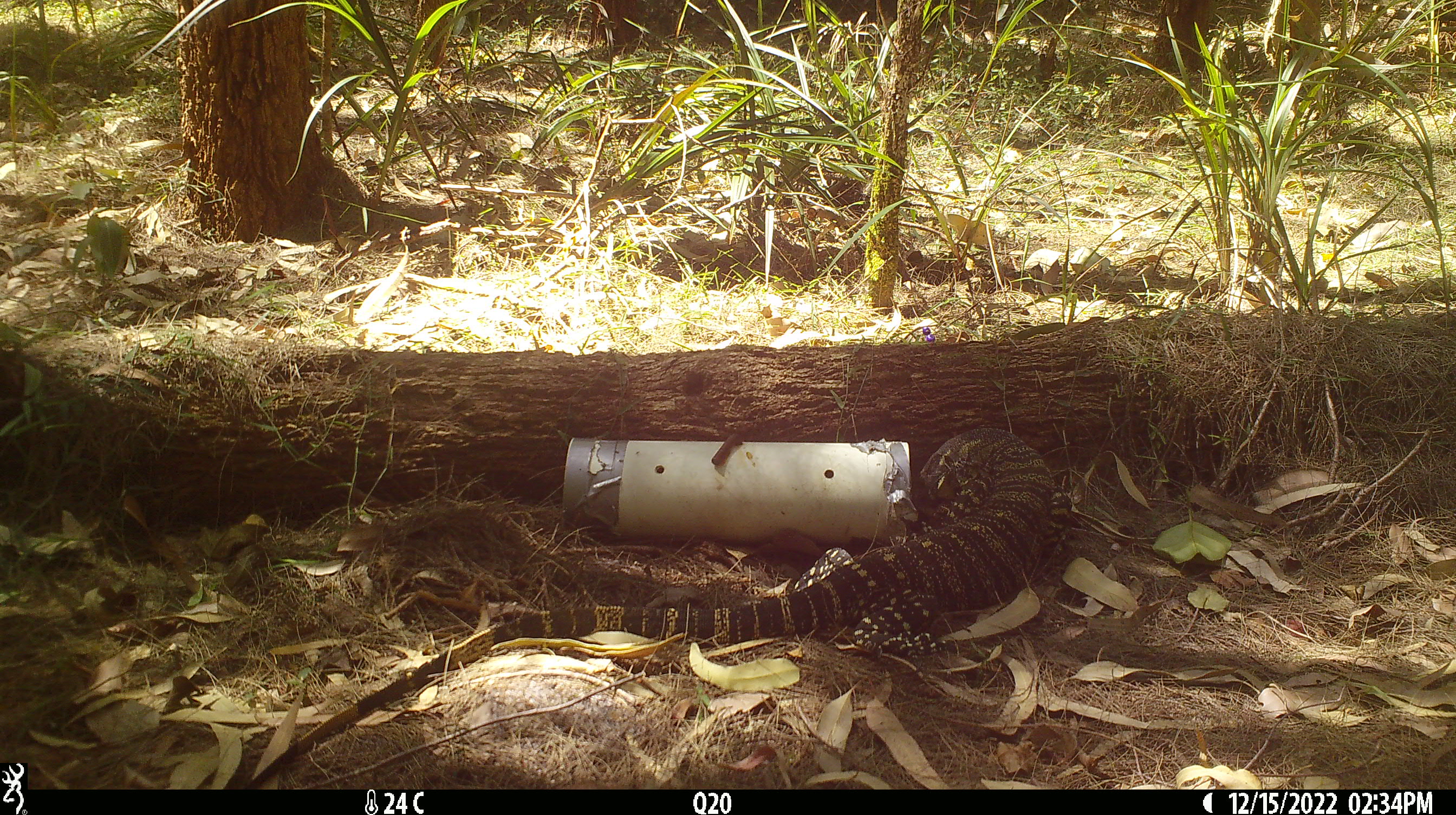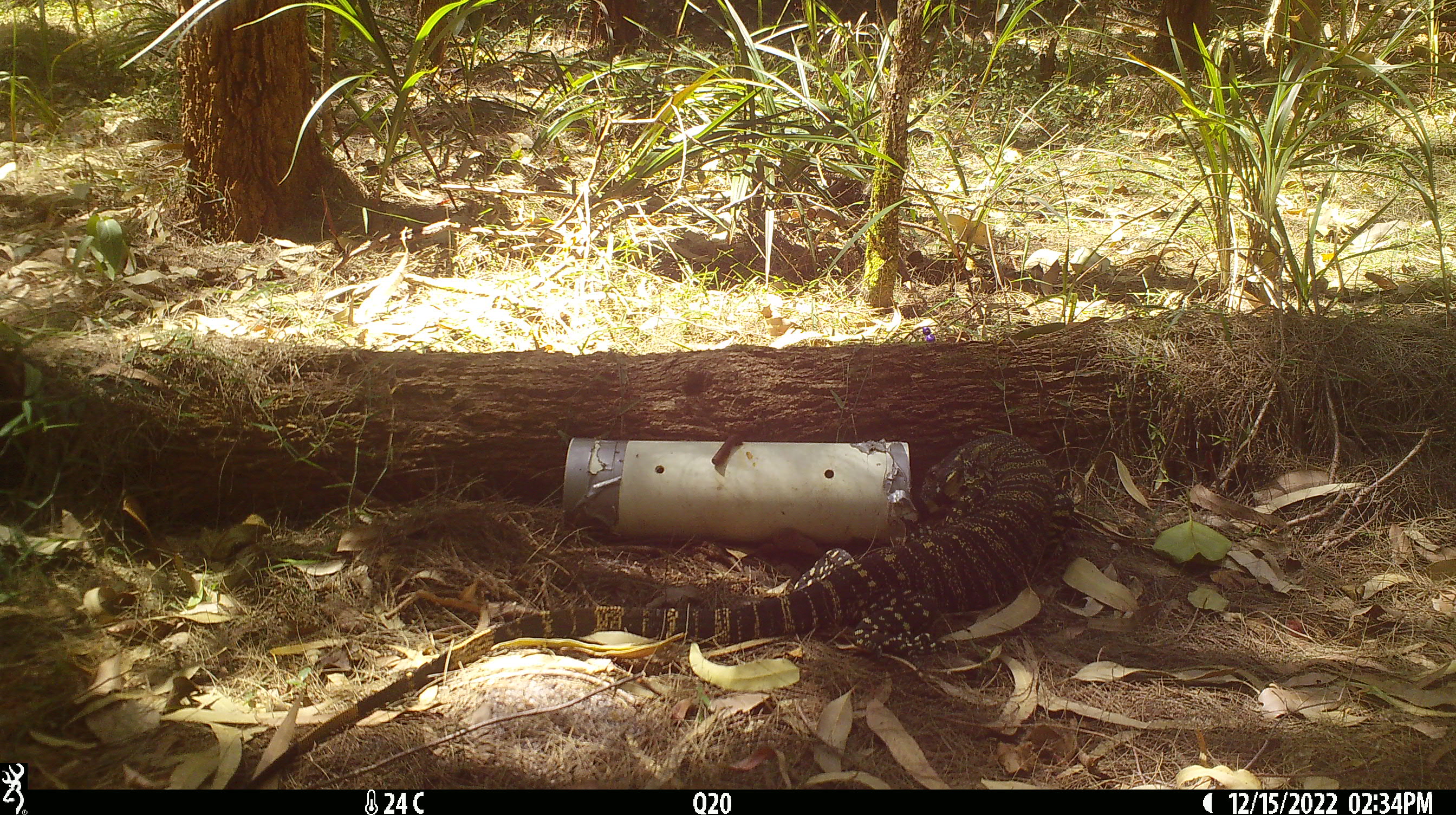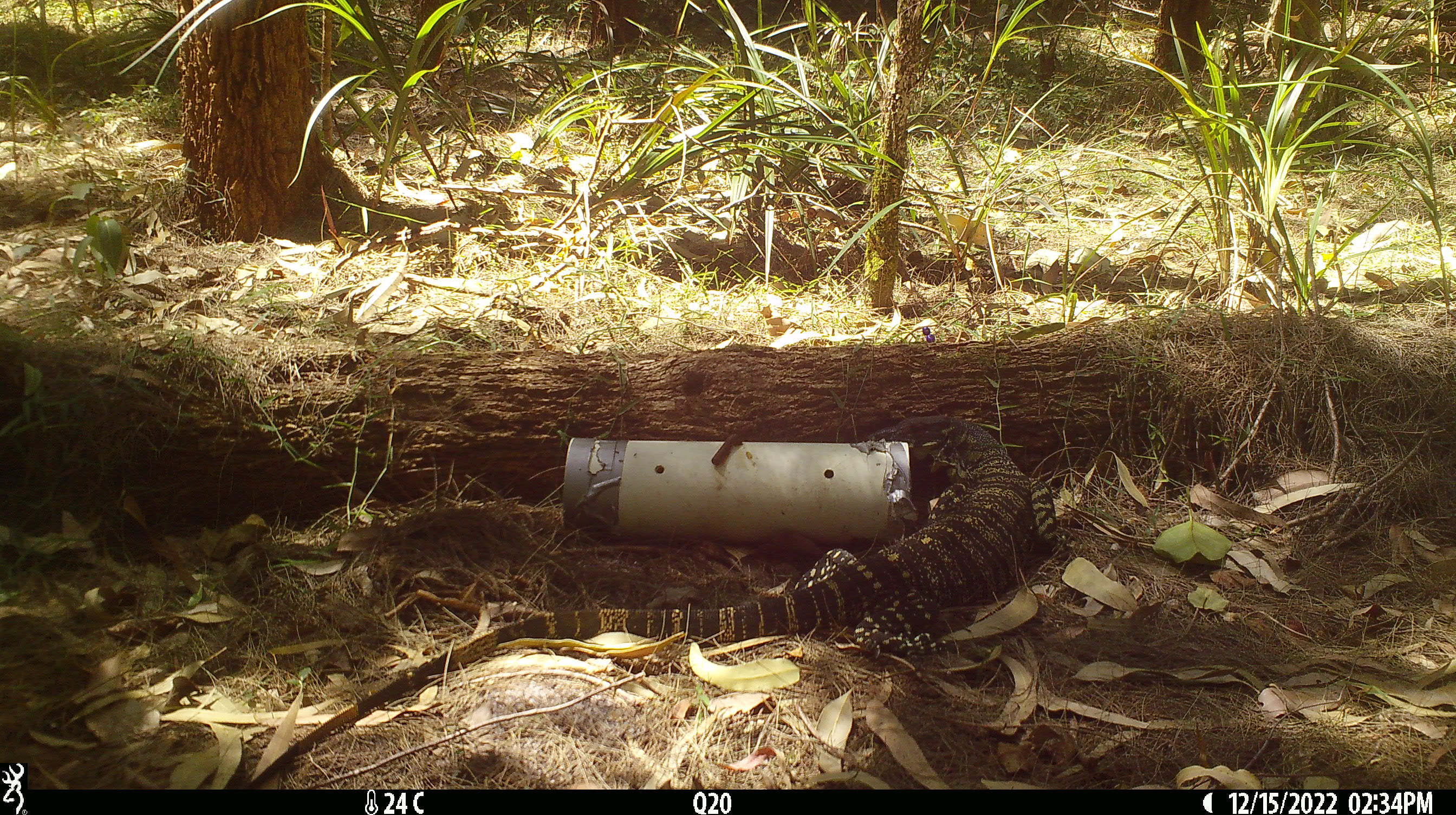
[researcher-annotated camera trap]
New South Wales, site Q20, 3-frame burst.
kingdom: Animalia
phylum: Chordata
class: Reptilia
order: Squamata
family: Varanidae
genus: Varanus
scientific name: Varanus varius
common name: lace monitor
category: goanna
Goanna (lace monitor) (Varanus varius).